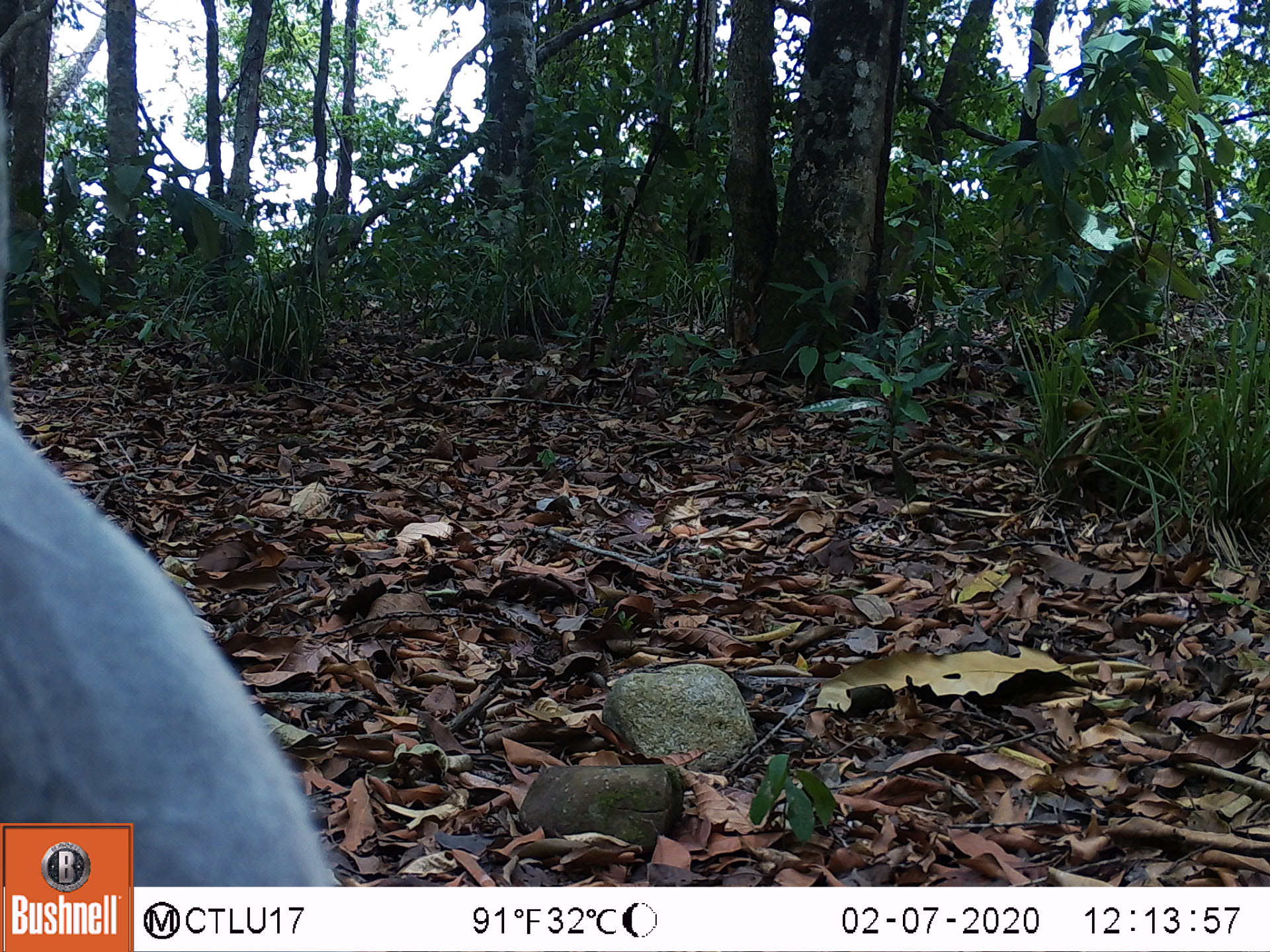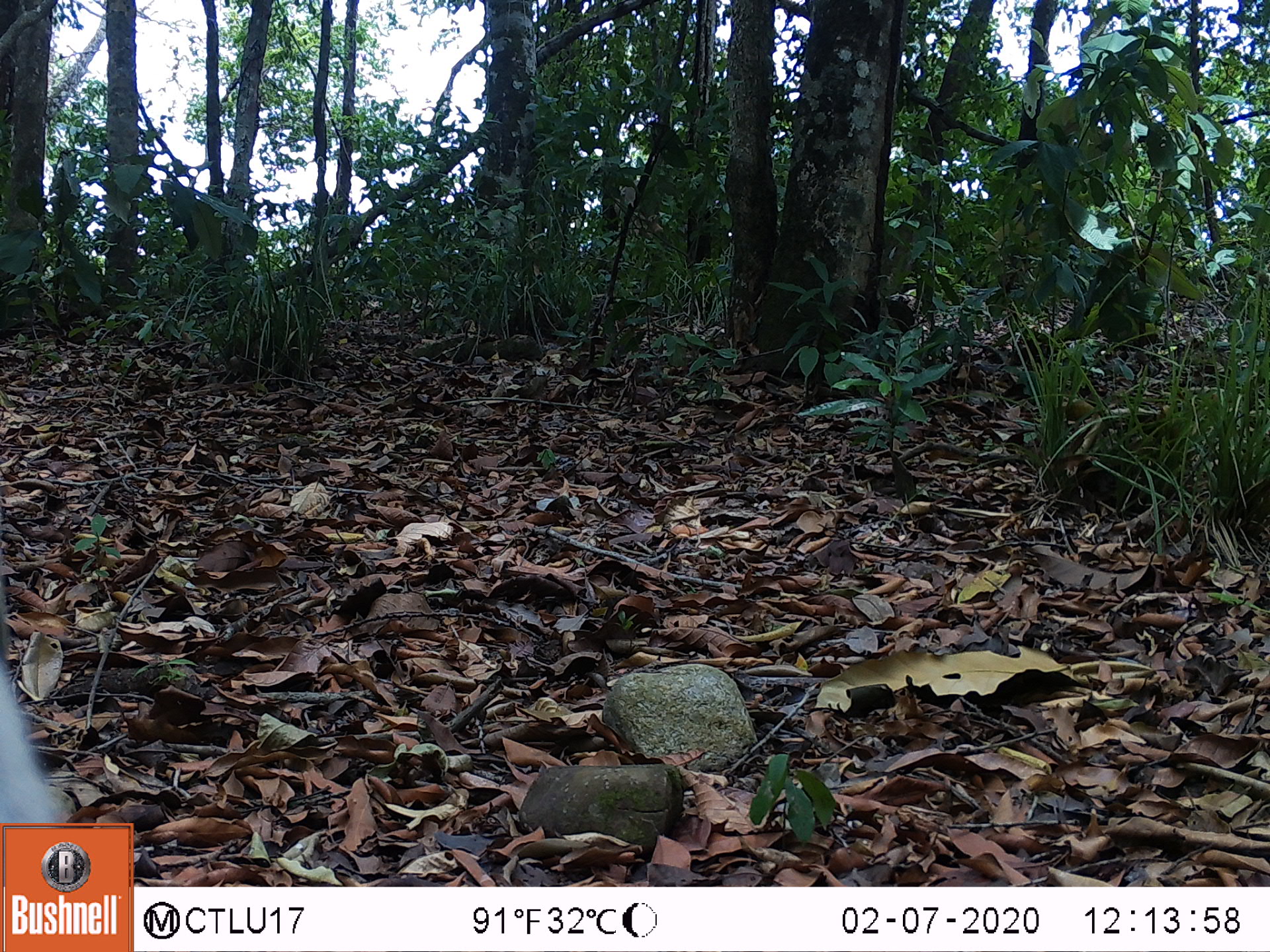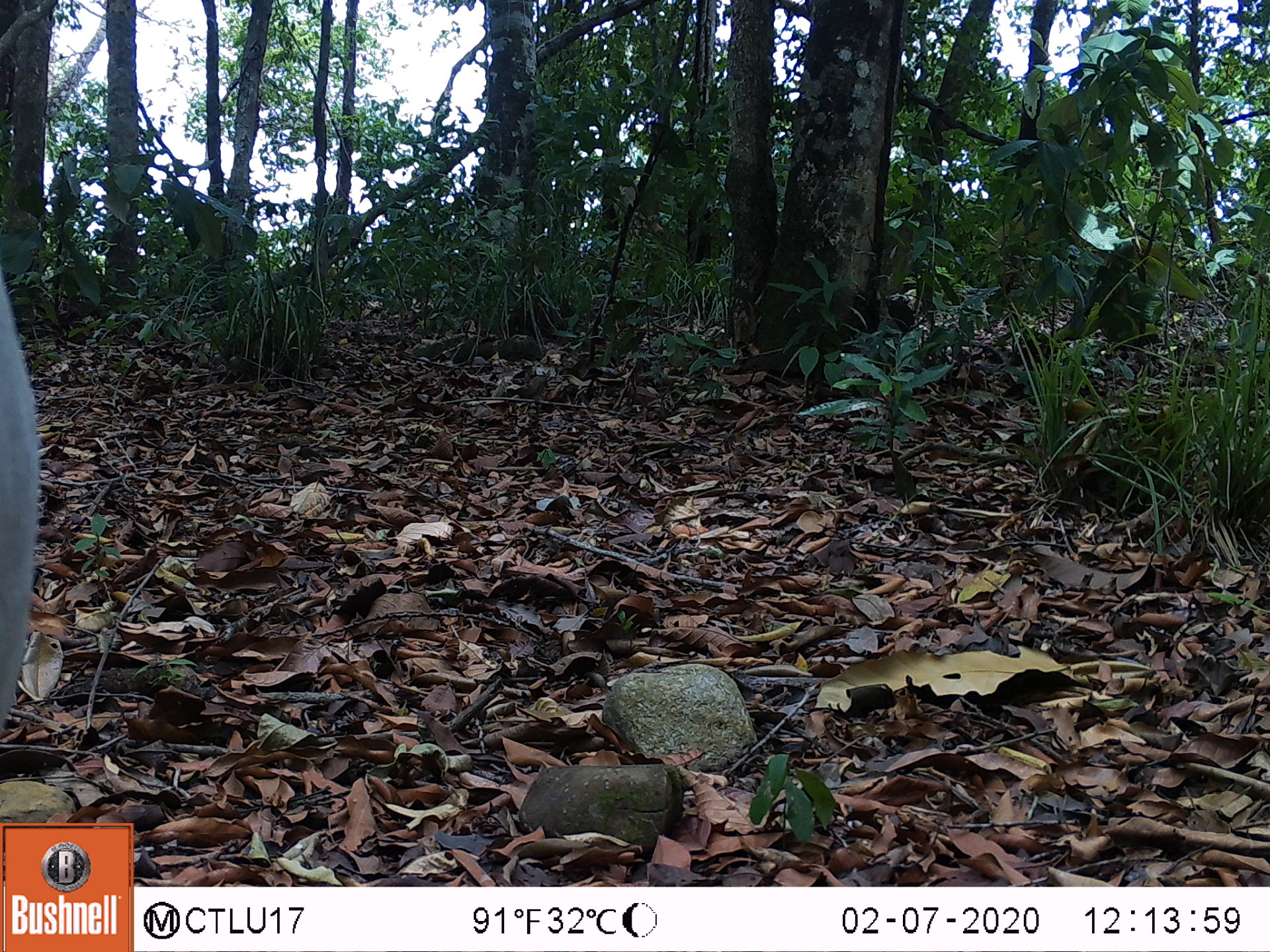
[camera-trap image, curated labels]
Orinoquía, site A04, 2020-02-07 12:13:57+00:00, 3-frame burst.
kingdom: Animalia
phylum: Chordata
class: Mammalia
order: Artiodactyla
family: Bovidae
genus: Bos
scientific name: Bos taurus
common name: cow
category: cattle